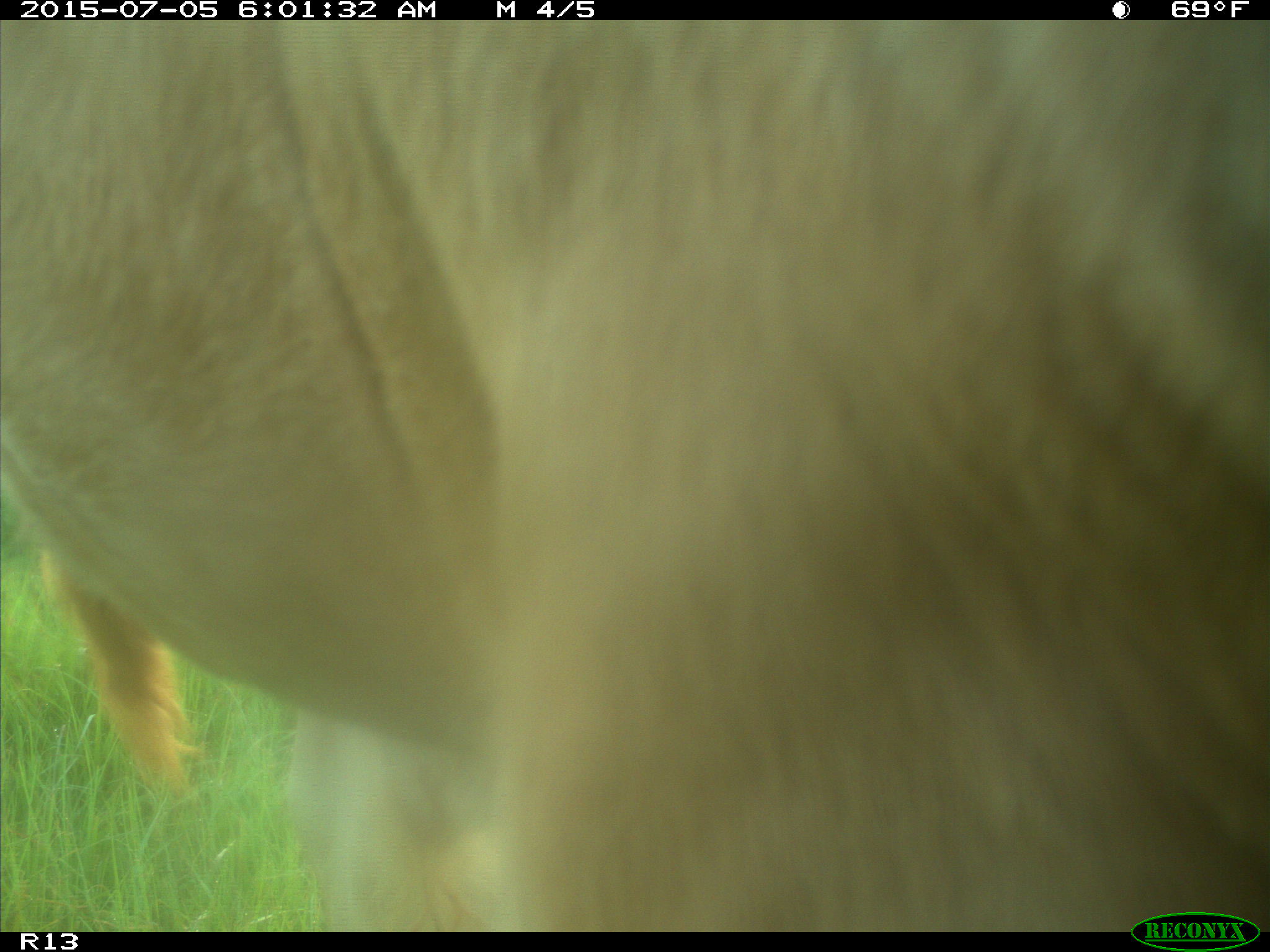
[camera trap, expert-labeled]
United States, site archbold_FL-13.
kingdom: Animalia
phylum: Chordata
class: Mammalia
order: Artiodactyla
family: Bovidae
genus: Bos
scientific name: Bos taurus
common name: domestic cow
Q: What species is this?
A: Bos taurus (domestic cow).